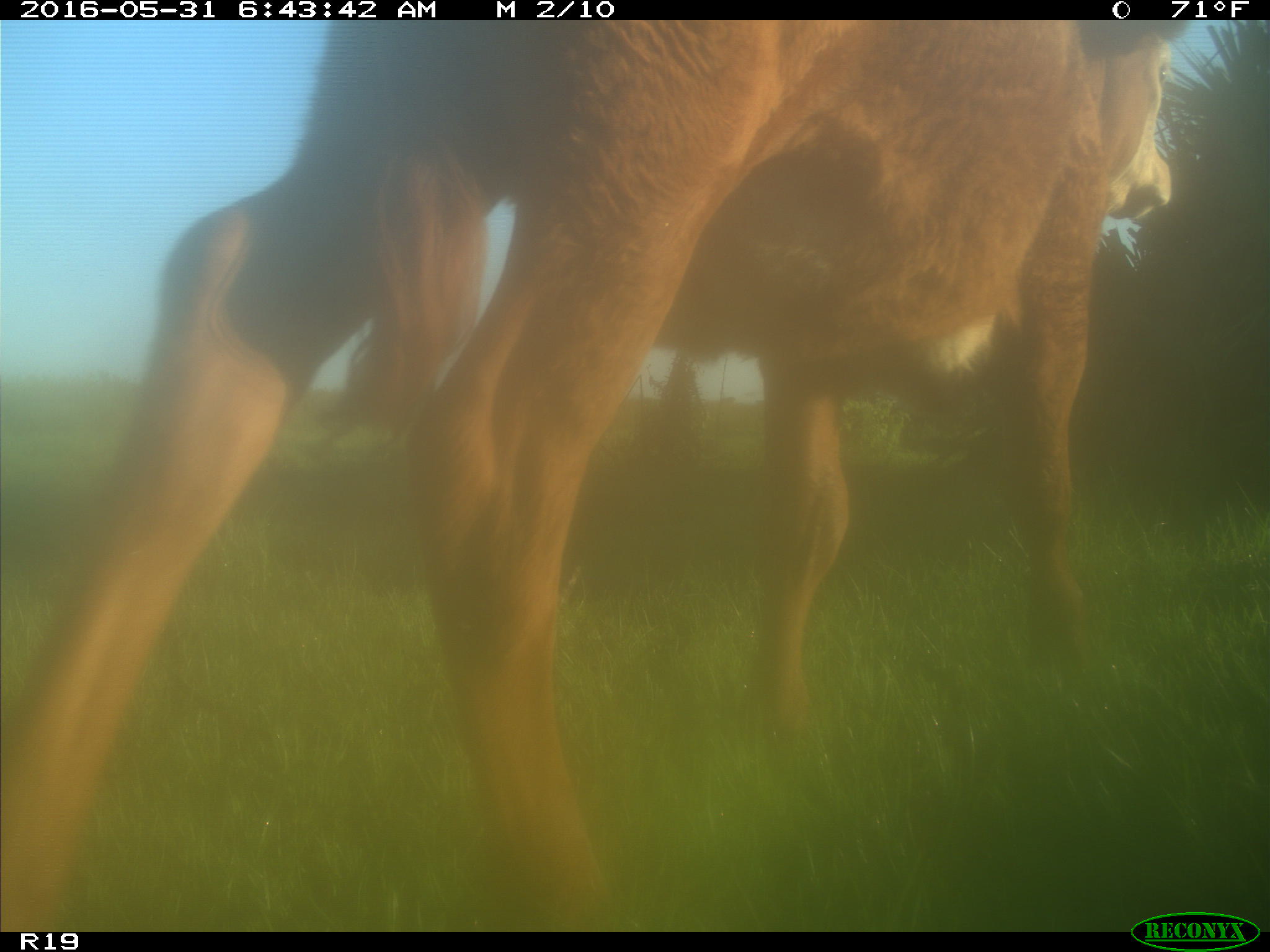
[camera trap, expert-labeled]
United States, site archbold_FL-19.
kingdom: Animalia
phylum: Chordata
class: Mammalia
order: Artiodactyla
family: Bovidae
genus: Bos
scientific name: Bos taurus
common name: domestic cow